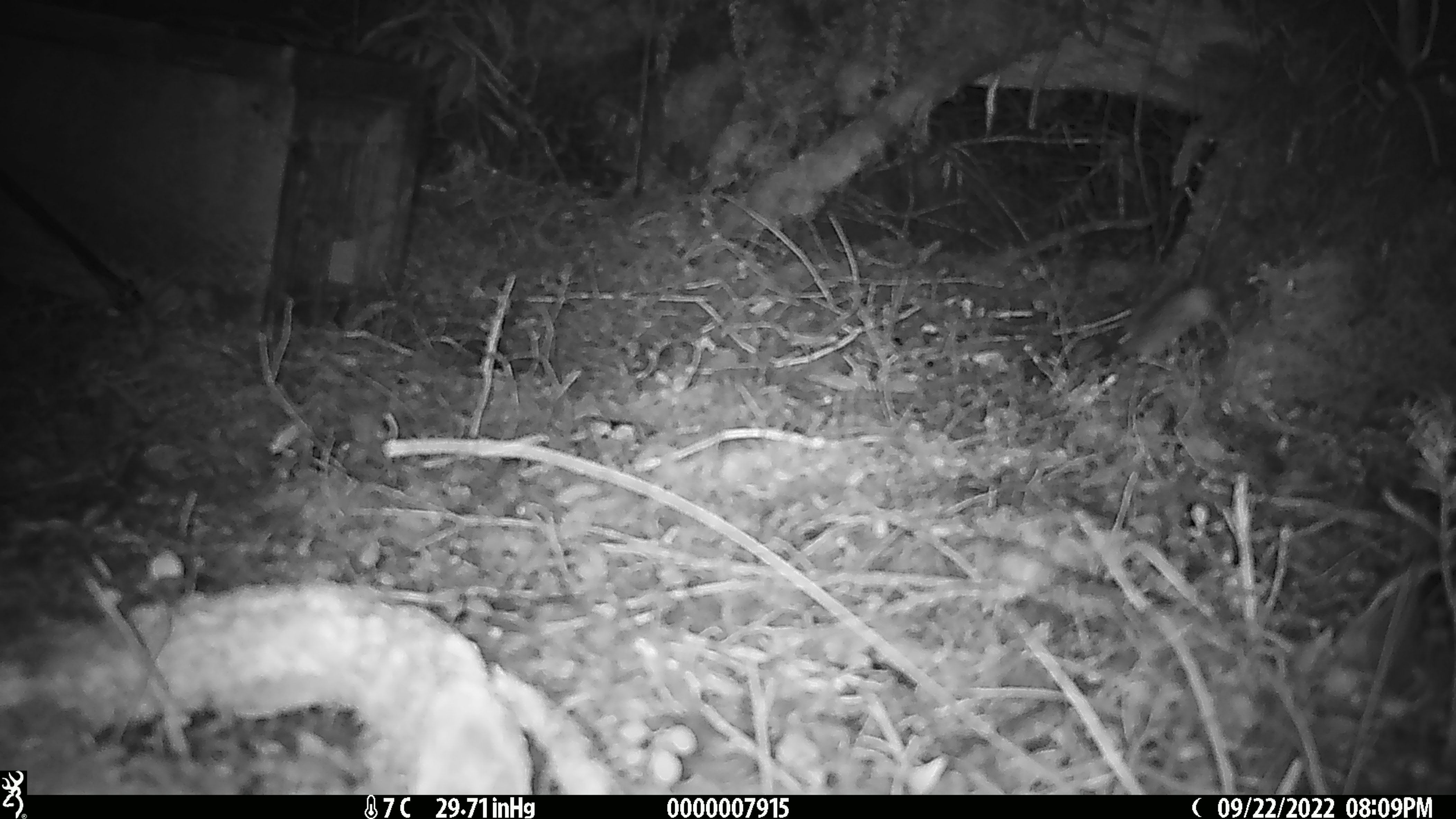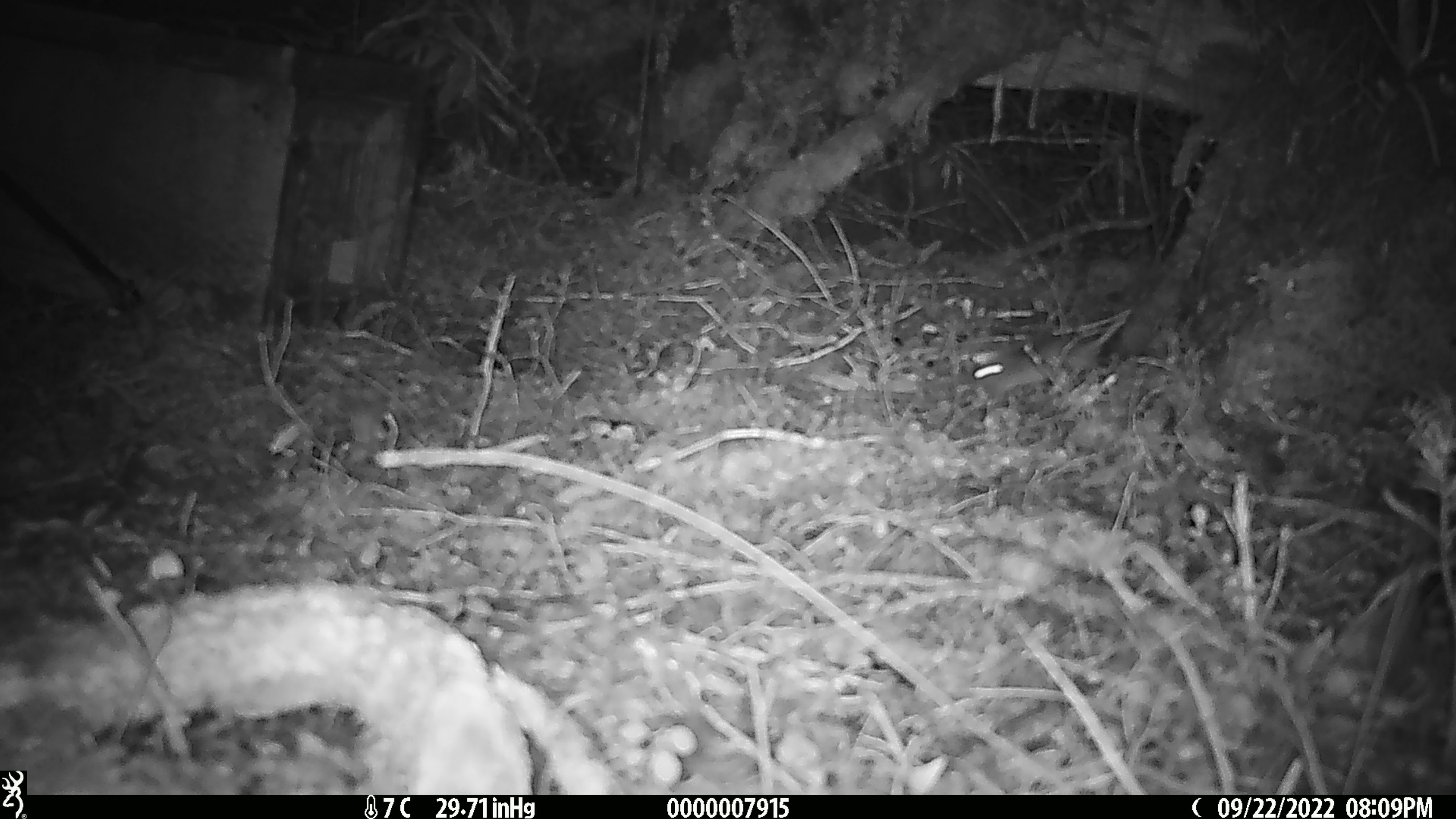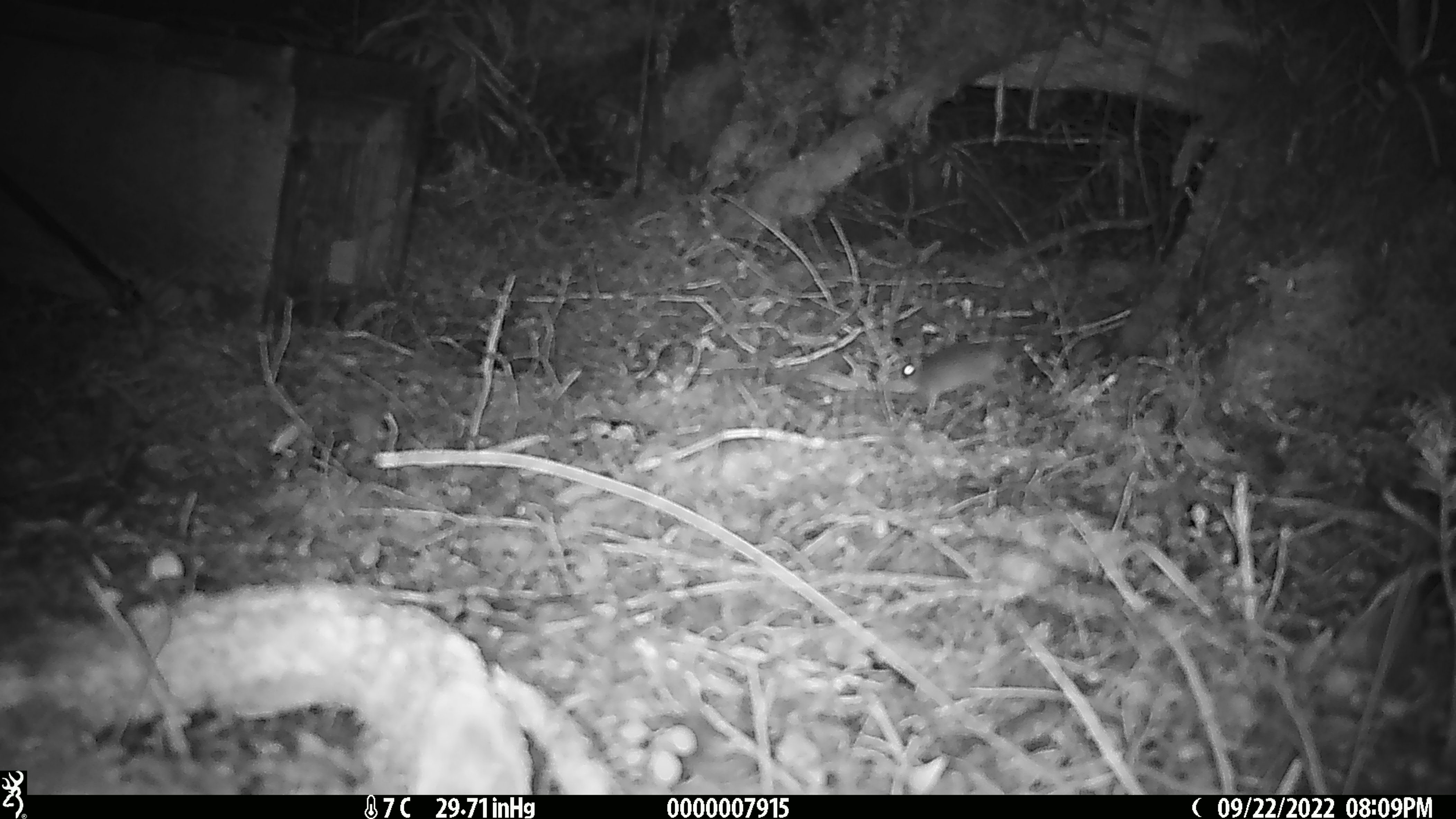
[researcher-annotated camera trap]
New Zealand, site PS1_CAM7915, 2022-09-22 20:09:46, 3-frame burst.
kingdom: Animalia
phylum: Chordata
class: Mammalia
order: Rodentia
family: Muridae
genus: Mus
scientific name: Mus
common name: mouse